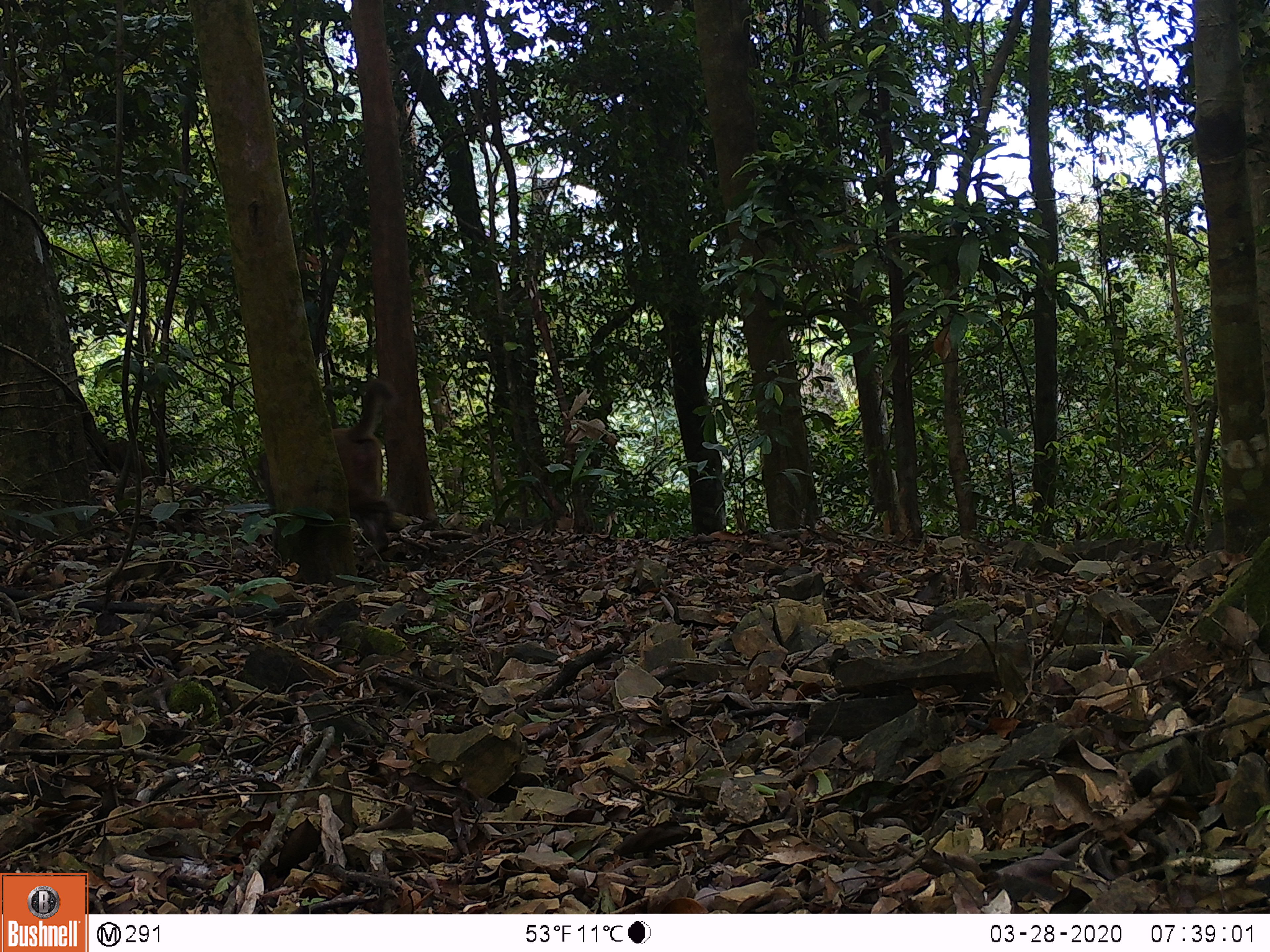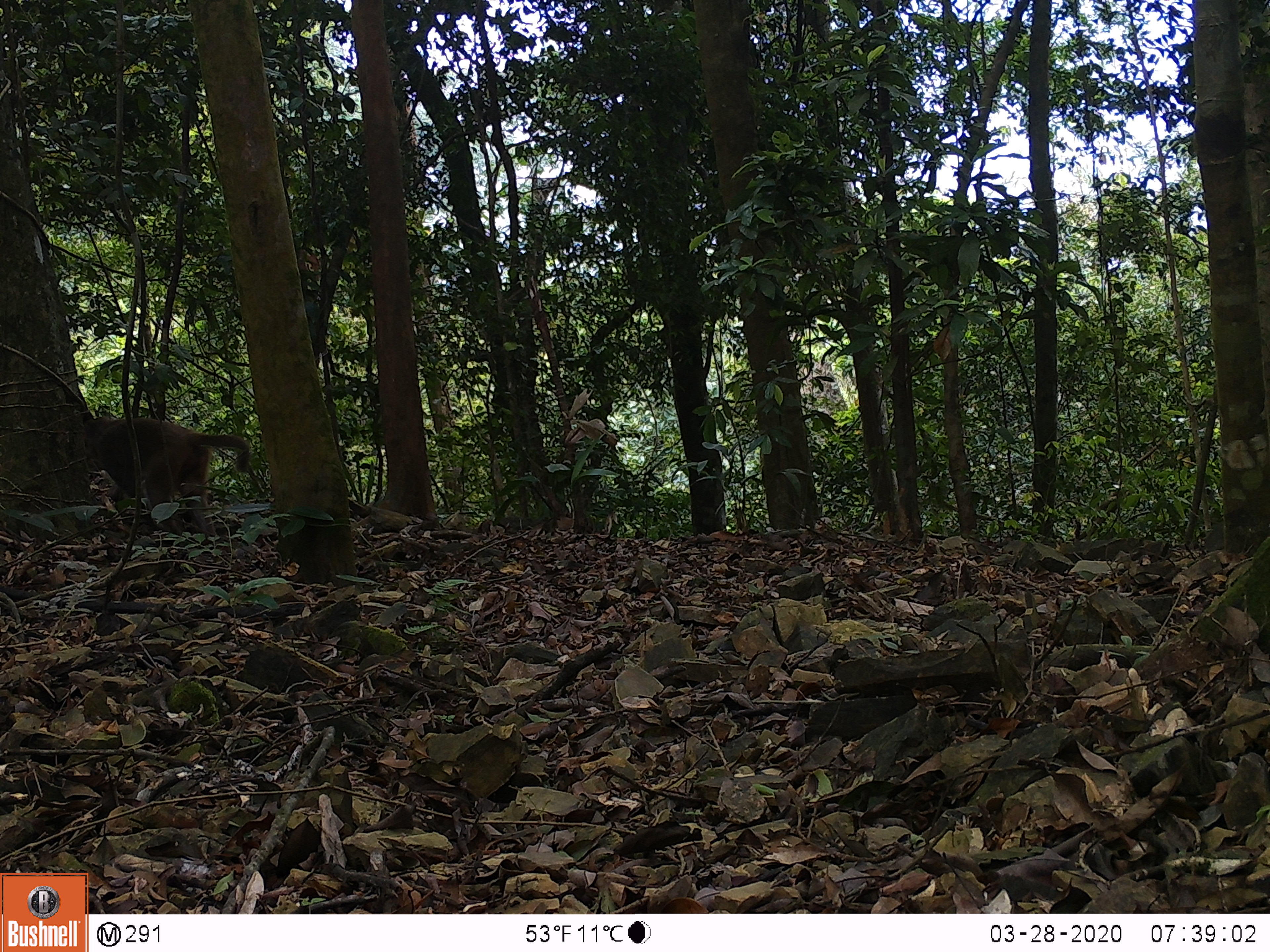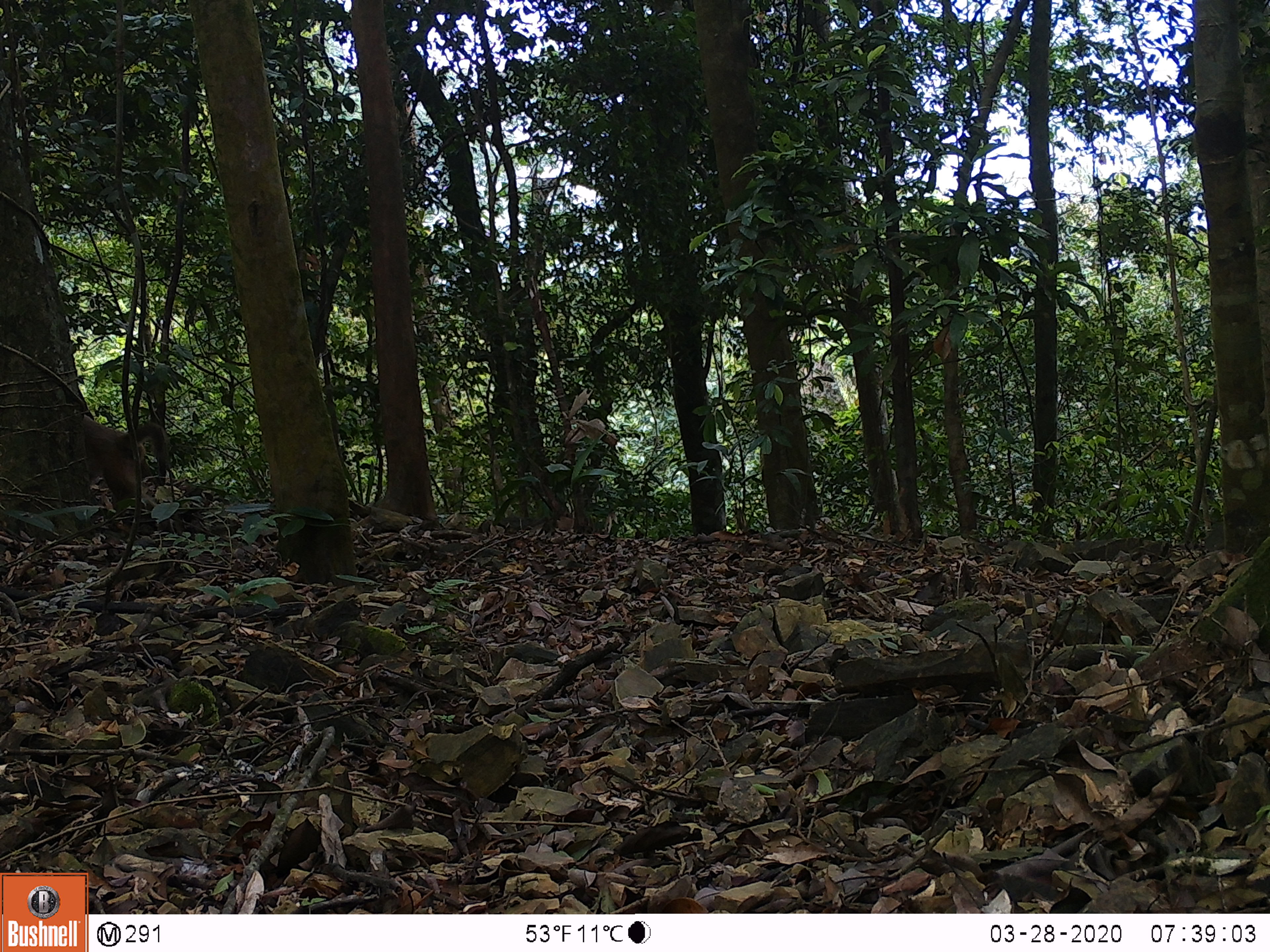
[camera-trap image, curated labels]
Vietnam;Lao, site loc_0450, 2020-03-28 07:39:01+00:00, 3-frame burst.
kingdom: Animalia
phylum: Chordata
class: Mammalia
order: Primates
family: Cercopithecidae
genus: Macaca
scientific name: Macaca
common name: macaques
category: assam or rhesus macaque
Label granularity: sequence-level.